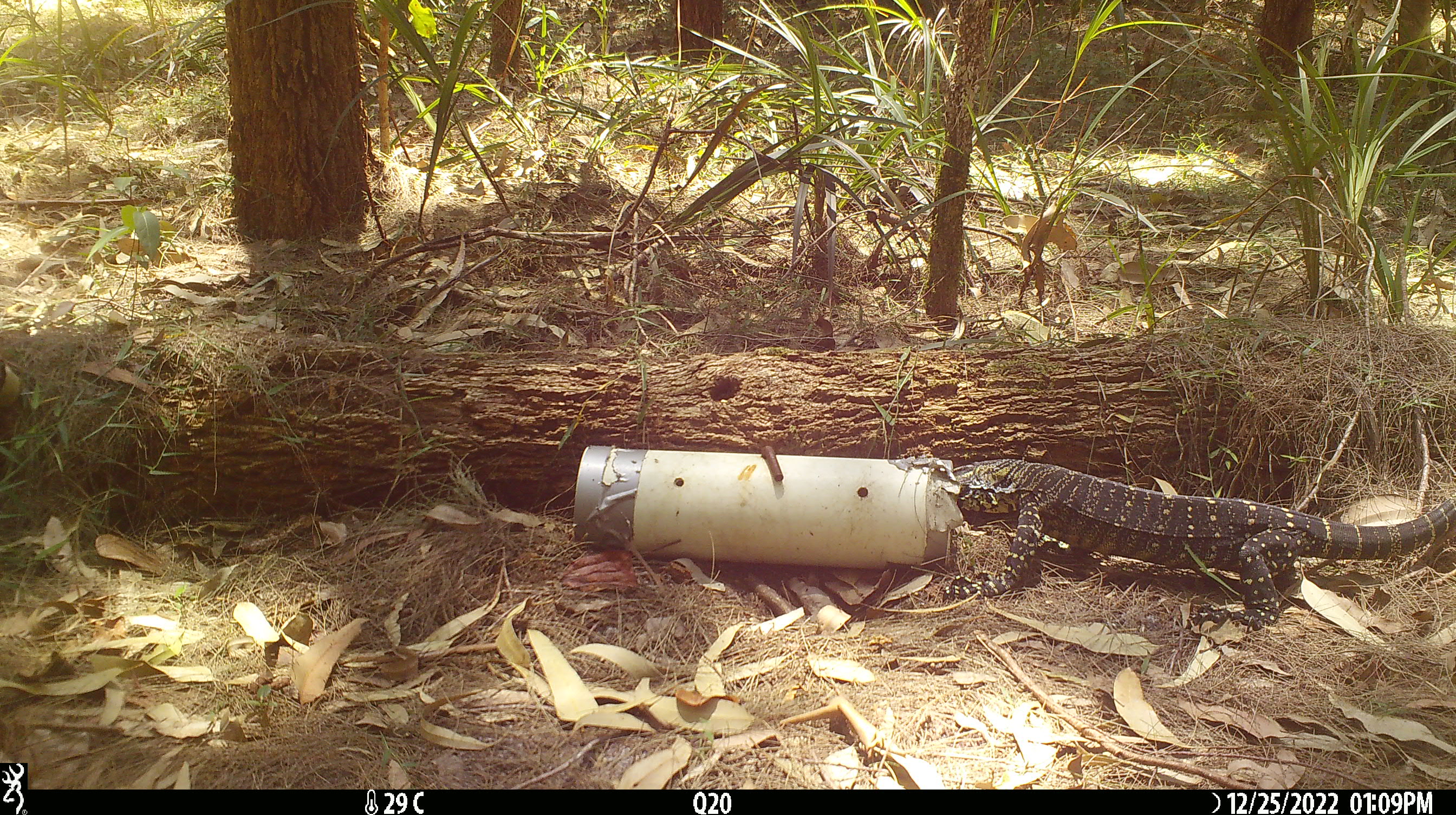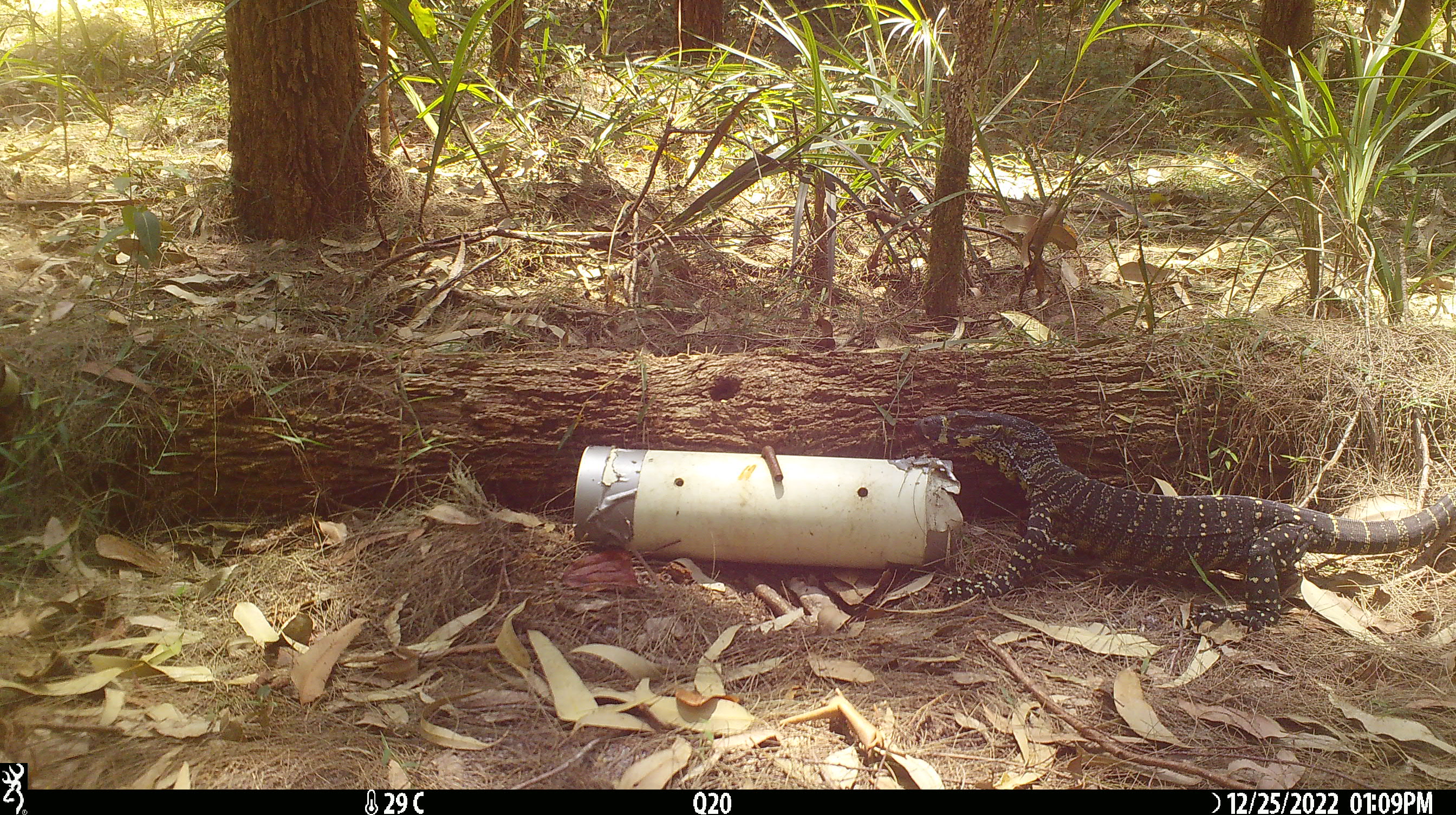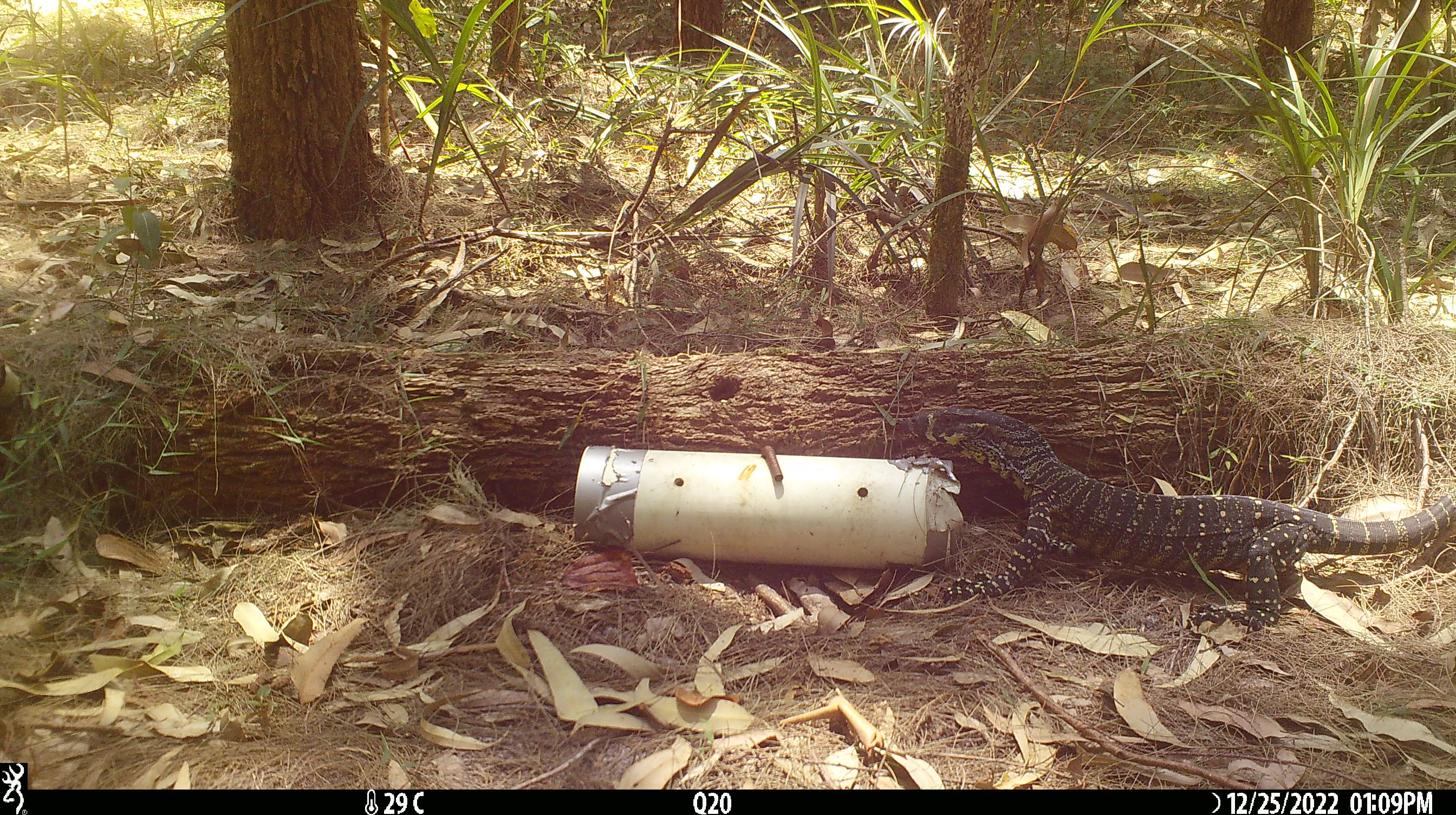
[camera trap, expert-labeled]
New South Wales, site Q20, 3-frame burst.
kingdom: Animalia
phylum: Chordata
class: Reptilia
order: Squamata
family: Varanidae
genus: Varanus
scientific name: Varanus varius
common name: lace monitor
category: goanna